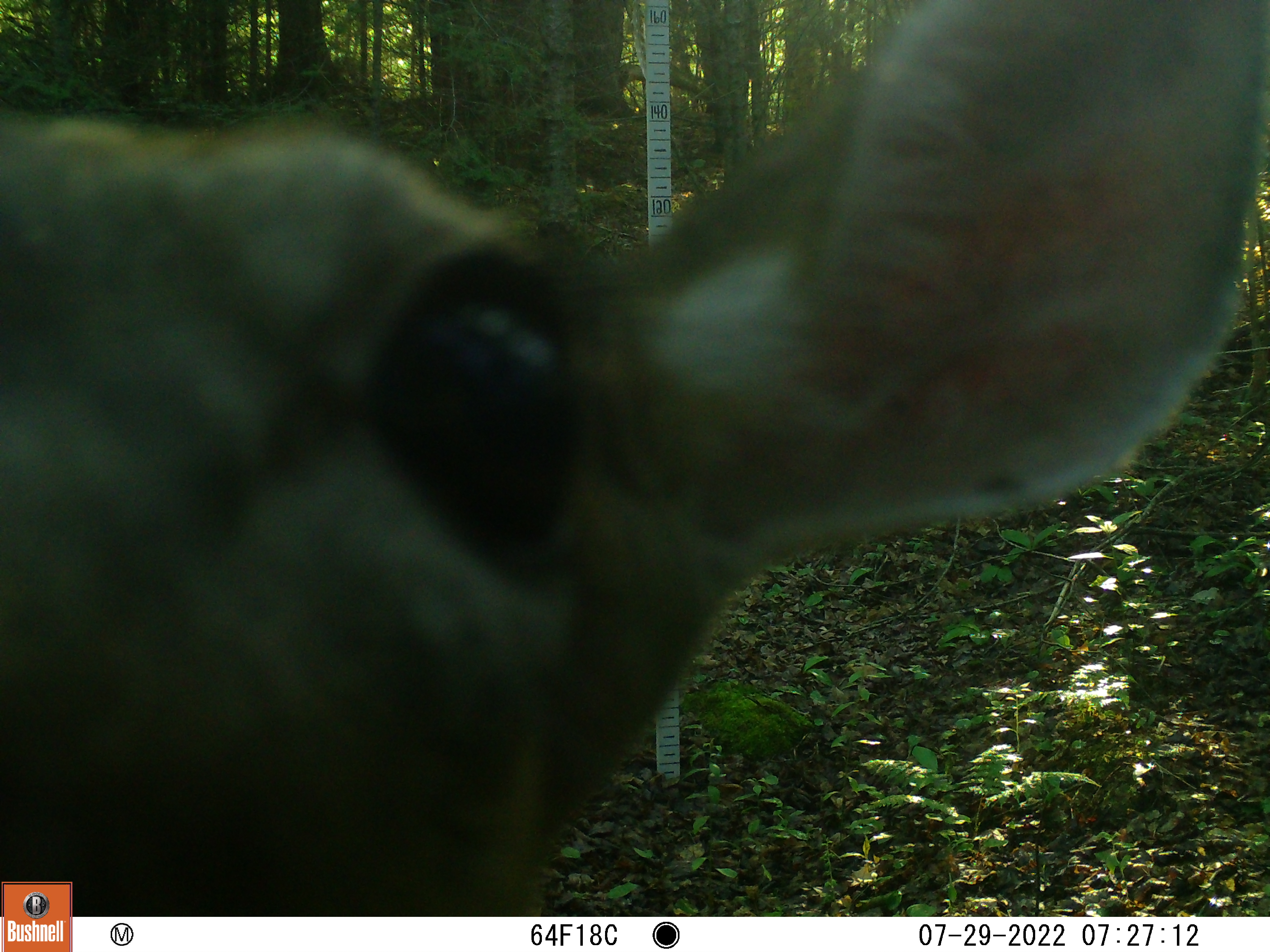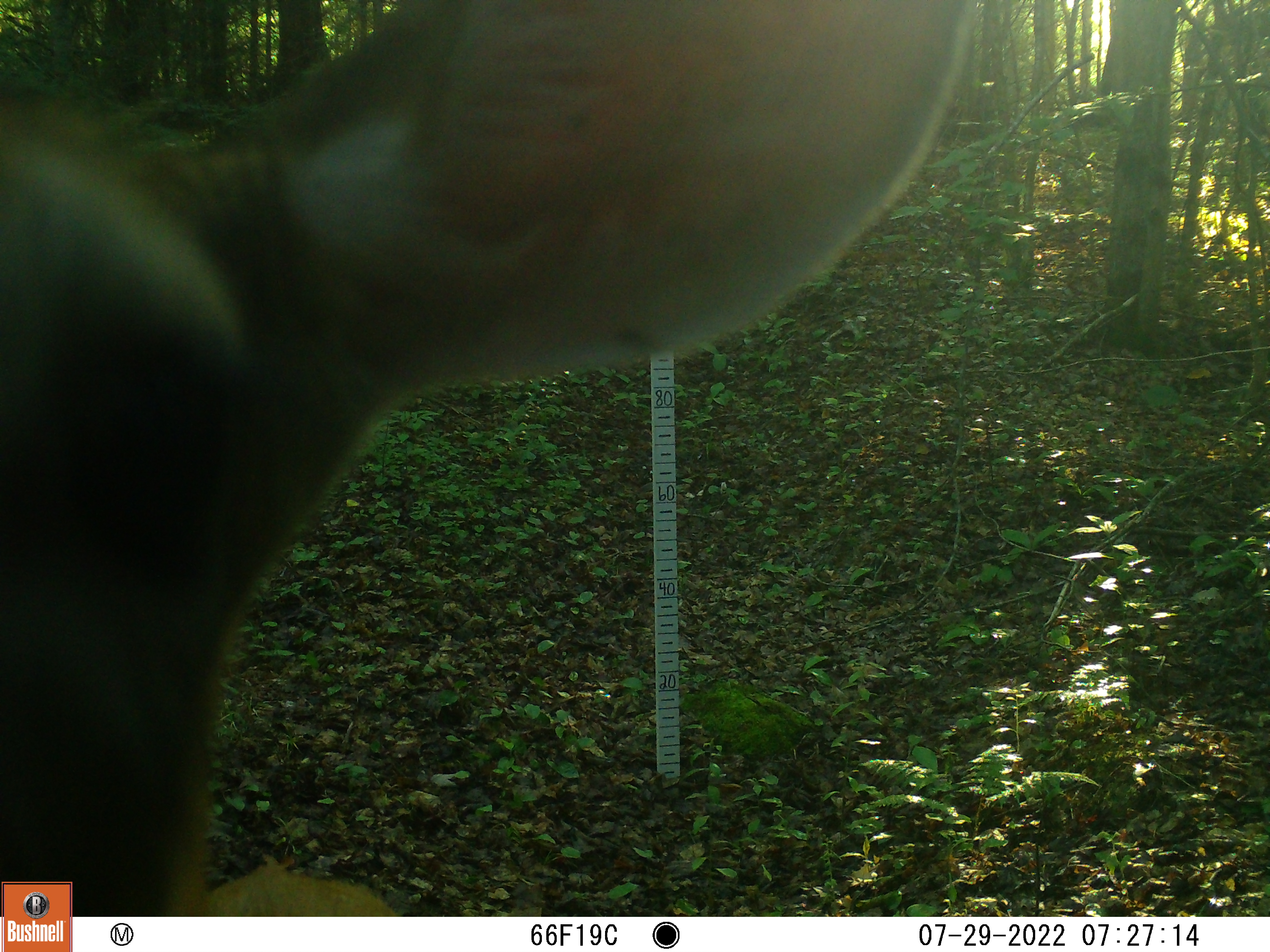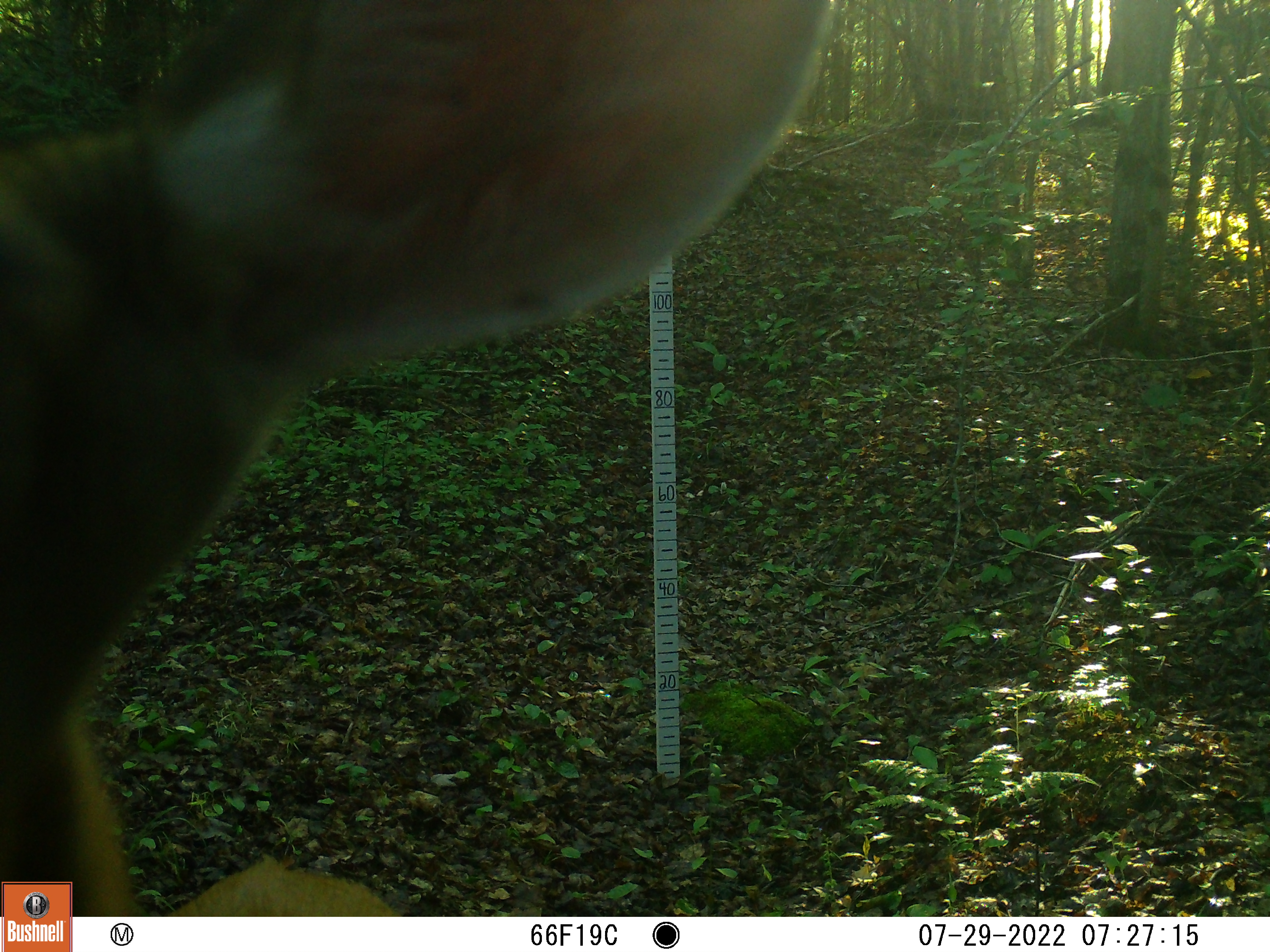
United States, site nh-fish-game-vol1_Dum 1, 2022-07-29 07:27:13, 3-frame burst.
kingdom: Animalia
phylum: Chordata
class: Mammalia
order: Artiodactyla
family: Cervidae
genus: Odocoileus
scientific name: Odocoileus virginianus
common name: white-tailed deer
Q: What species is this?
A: White-tailed deer (Odocoileus virginianus).